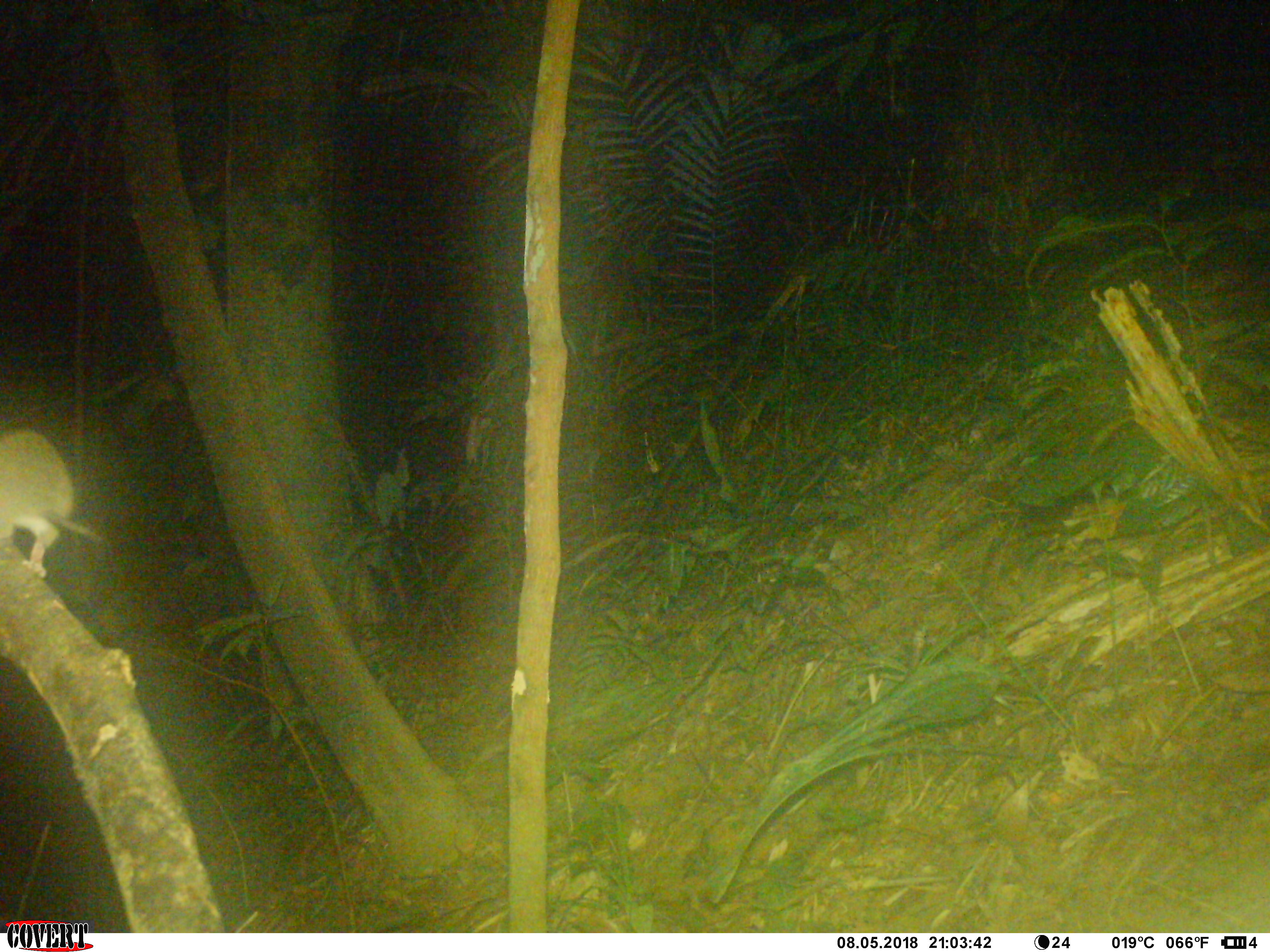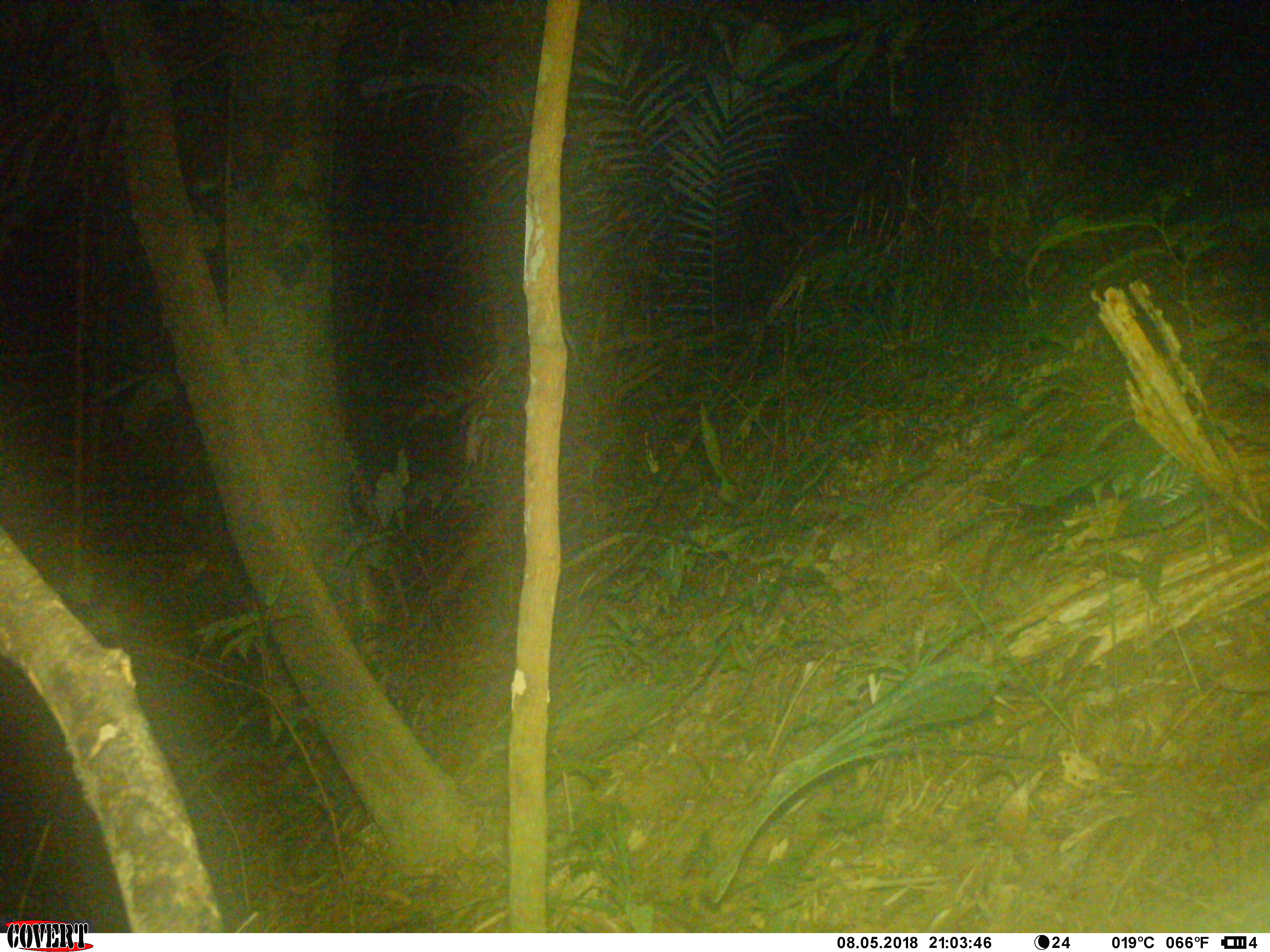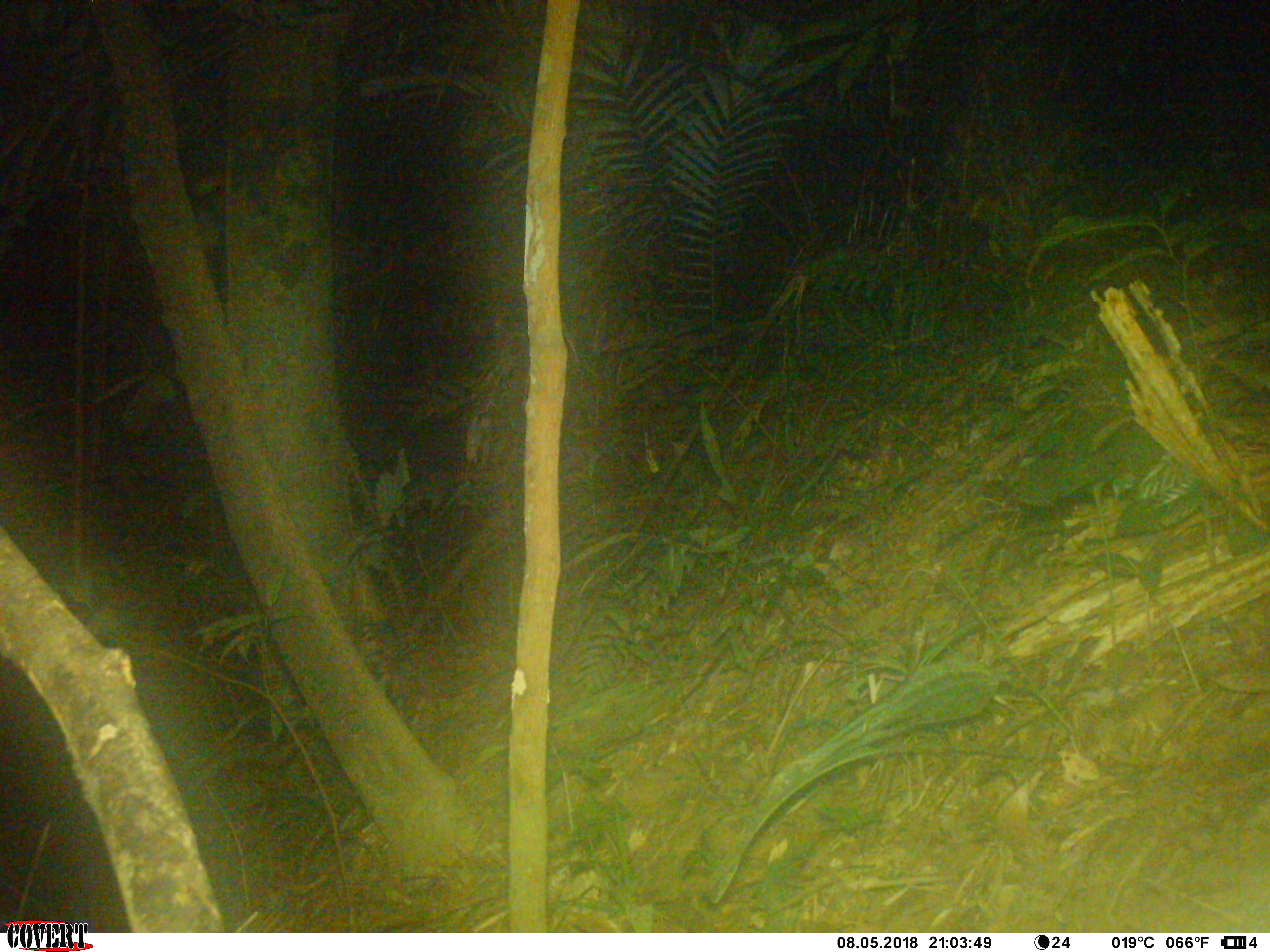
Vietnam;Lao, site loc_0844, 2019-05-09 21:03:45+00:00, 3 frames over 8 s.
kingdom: Animalia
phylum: Chordata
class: Mammalia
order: Rodentia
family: Muridae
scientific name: Muridae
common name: old-world mice and rats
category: unidentified murid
Unidentified murid (old-world mice and rats) (Muridae). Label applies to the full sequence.